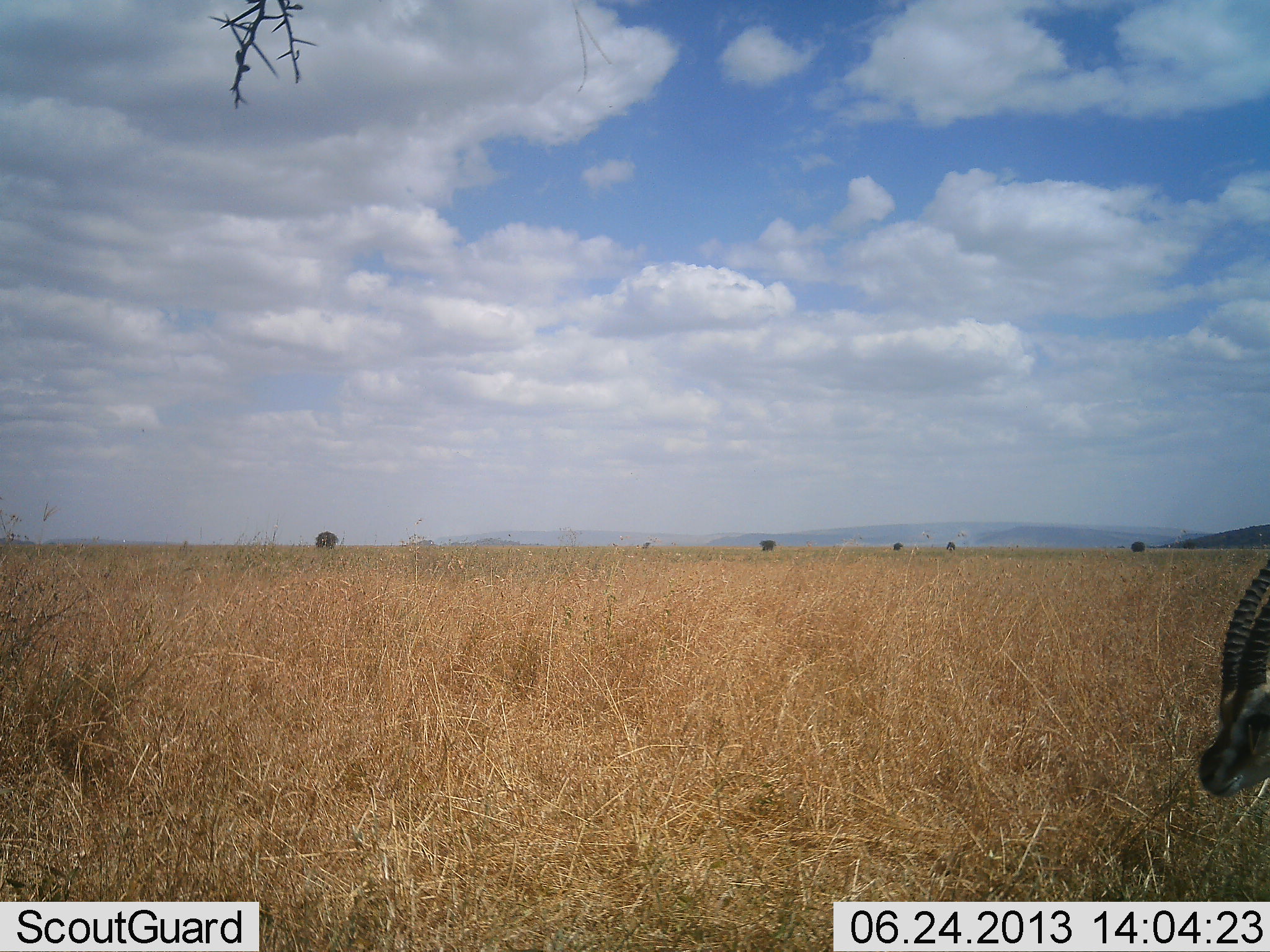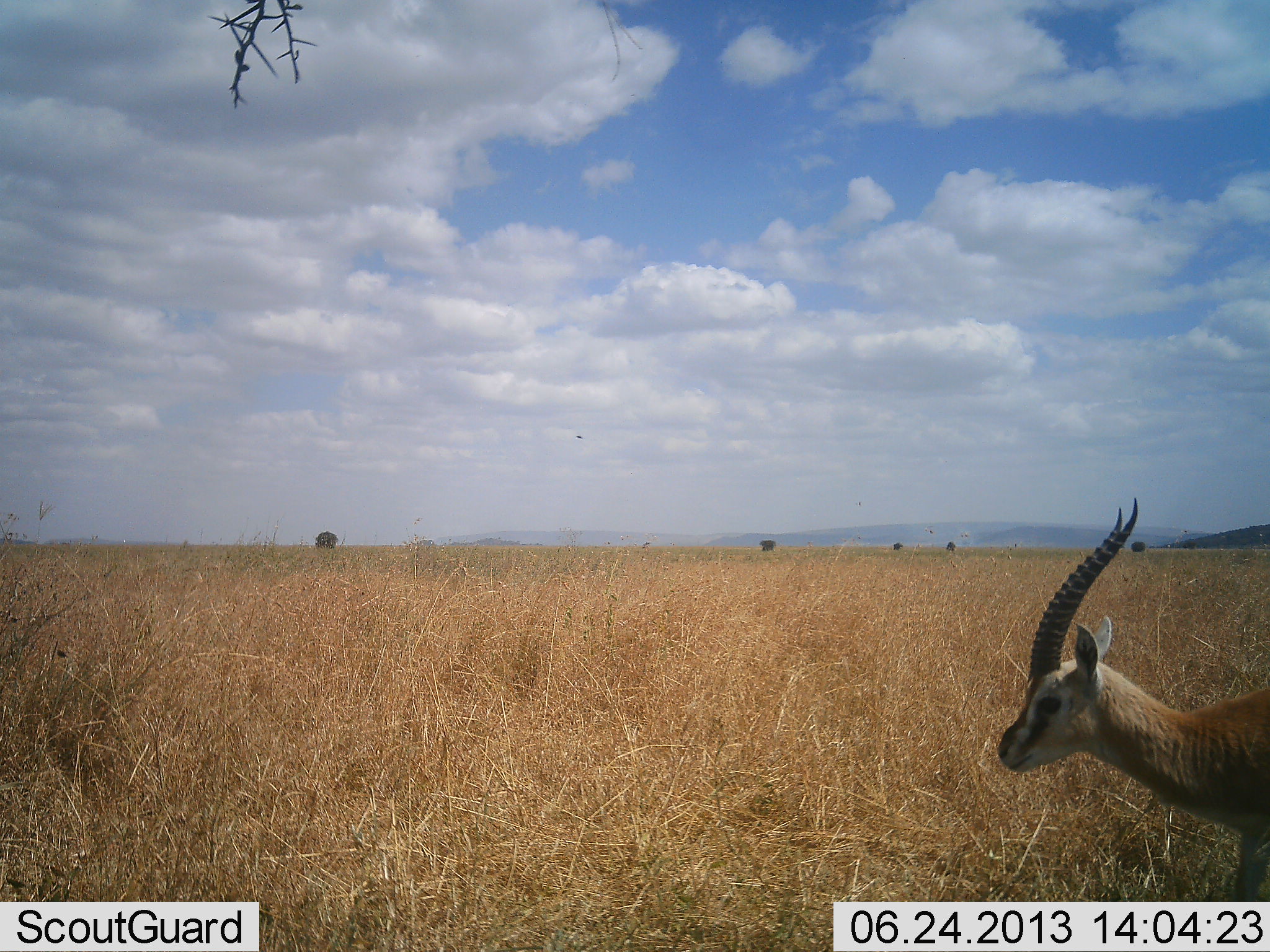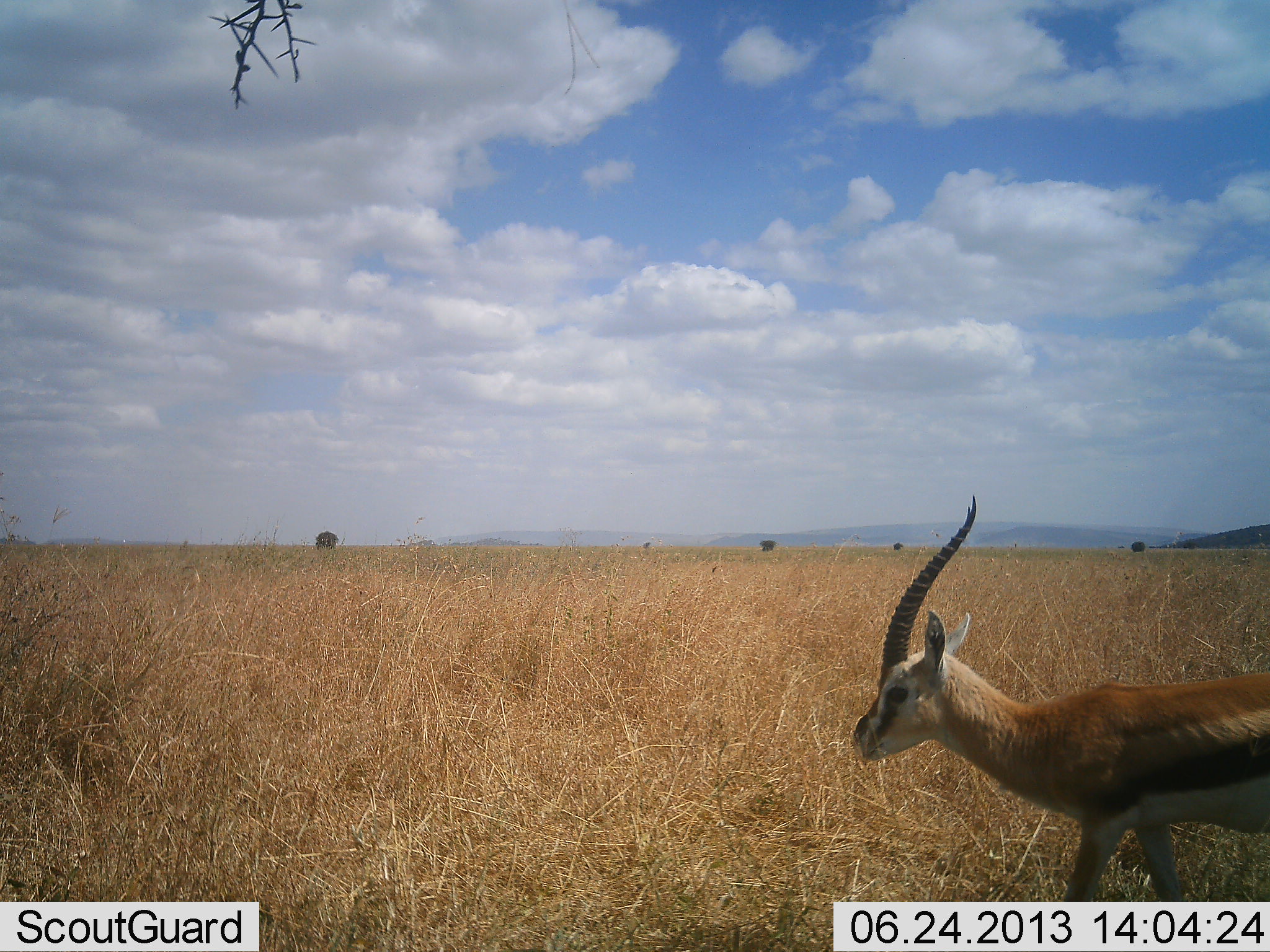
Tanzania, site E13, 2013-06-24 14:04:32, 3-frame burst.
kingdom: Animalia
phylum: Chordata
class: Mammalia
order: Artiodactyla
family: Bovidae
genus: Eudorcas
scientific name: Eudorcas thomsonii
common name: thomson's gazelle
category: gazellethomsons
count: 1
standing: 10%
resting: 0%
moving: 90%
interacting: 0%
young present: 0%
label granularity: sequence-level